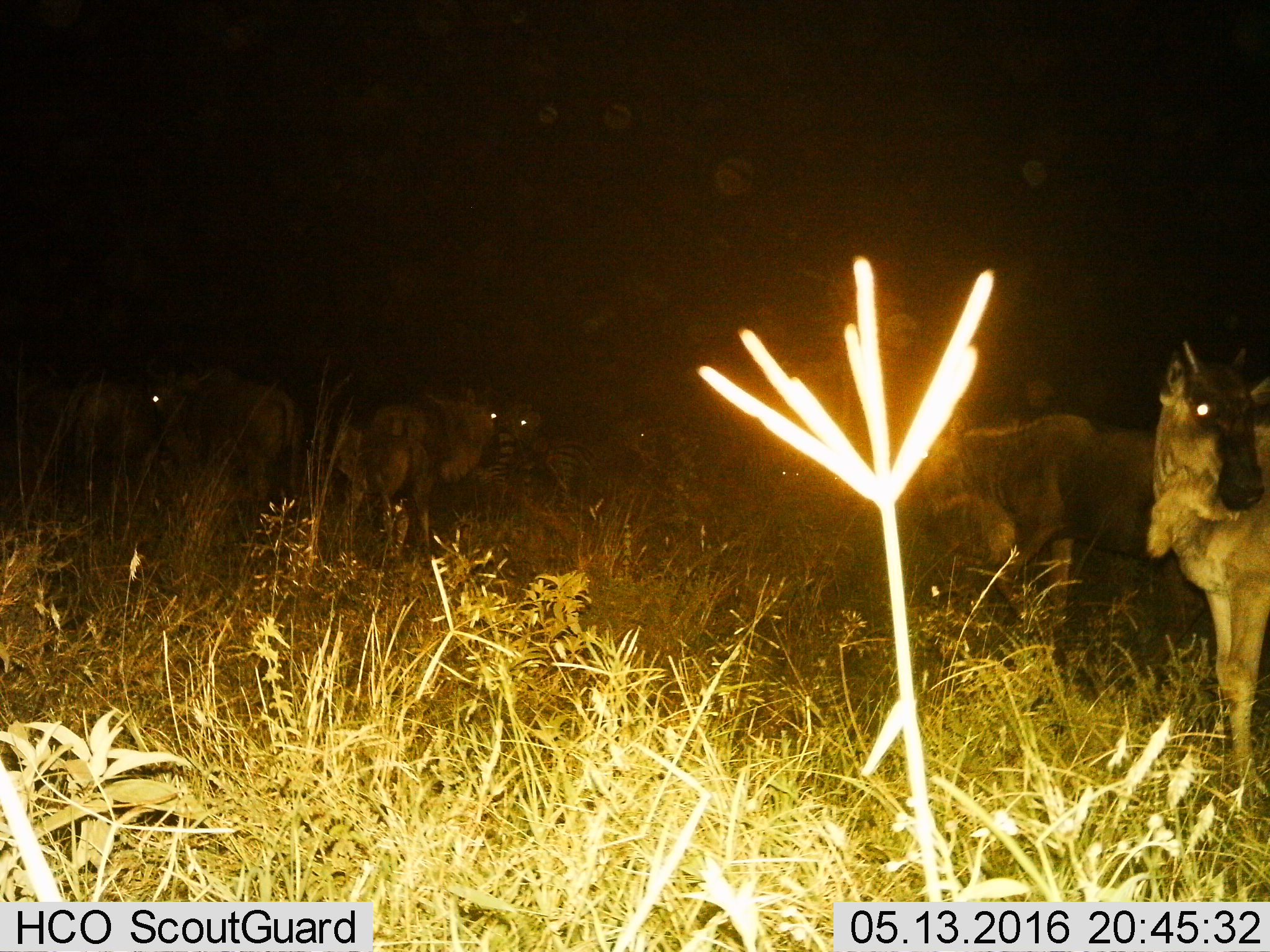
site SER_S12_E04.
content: unidentified animal